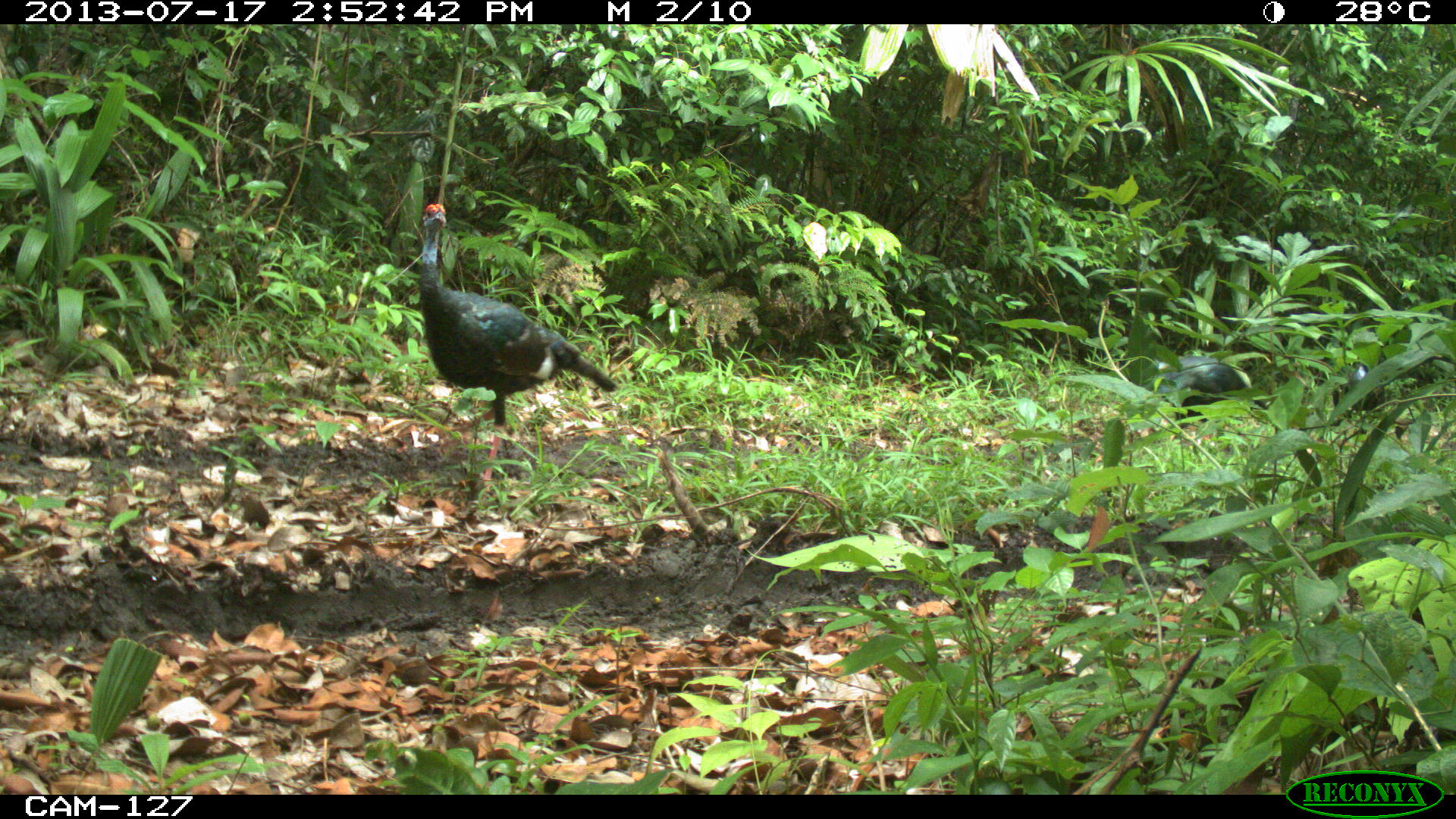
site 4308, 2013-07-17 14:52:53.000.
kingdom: Animalia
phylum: Chordata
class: Aves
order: Galliformes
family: Phasianidae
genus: Meleagris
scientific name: Meleagris ocellata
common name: ocellated turkey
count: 3